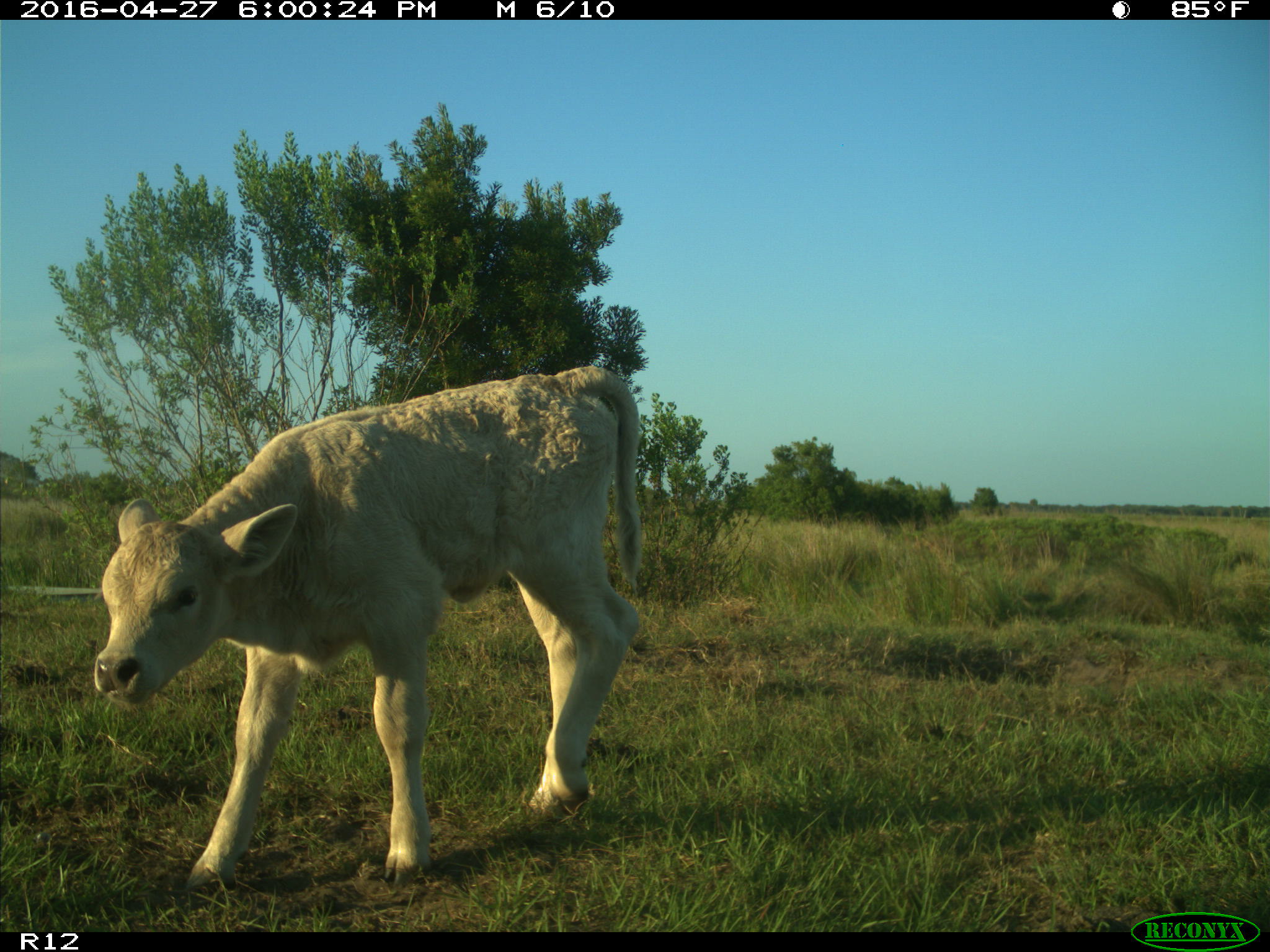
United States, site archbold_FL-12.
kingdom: Animalia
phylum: Chordata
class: Mammalia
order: Artiodactyla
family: Bovidae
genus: Bos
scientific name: Bos taurus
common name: domestic cow